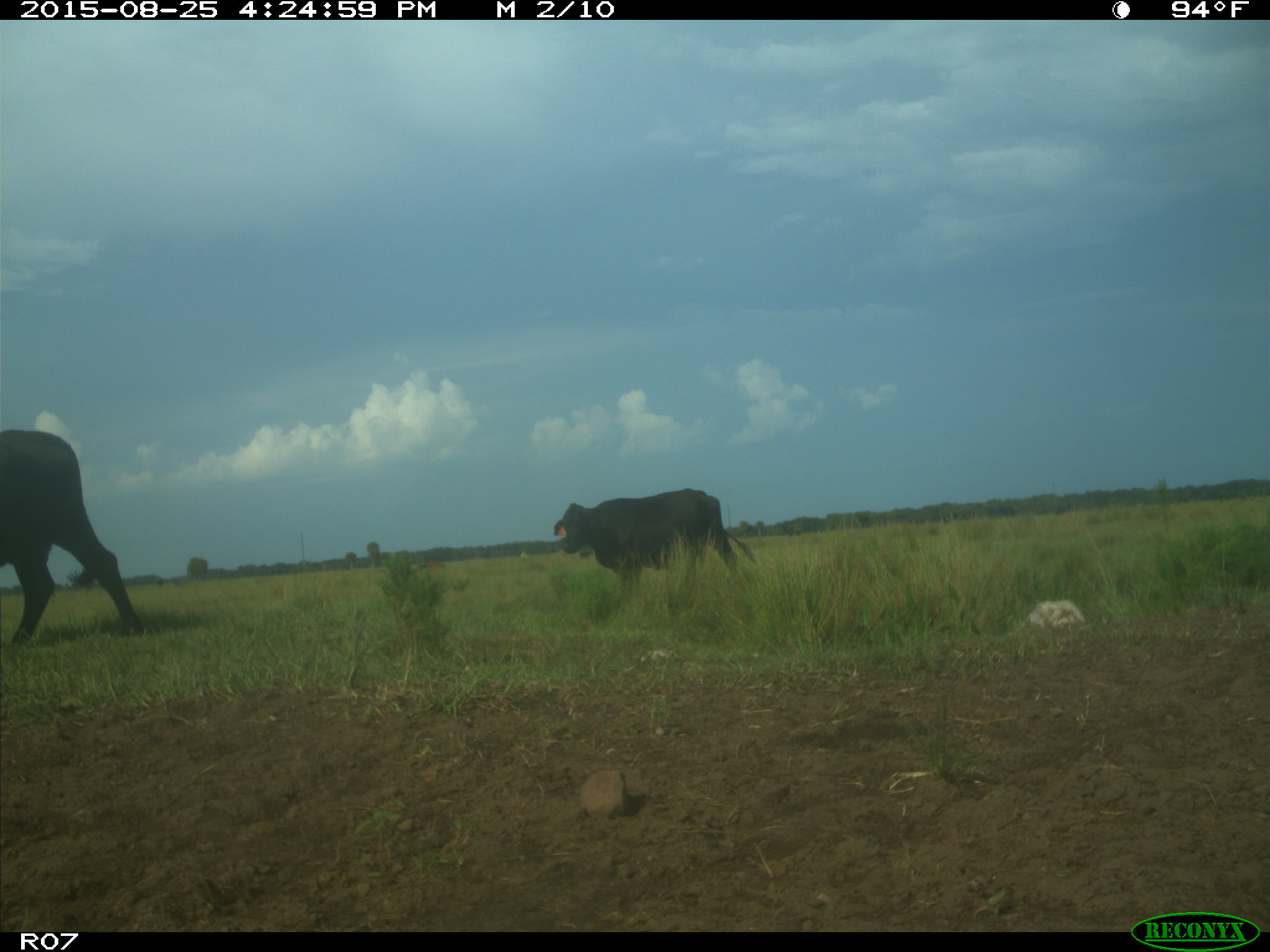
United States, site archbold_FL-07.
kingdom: Animalia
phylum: Chordata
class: Mammalia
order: Artiodactyla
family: Bovidae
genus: Bos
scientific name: Bos taurus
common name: domestic cow